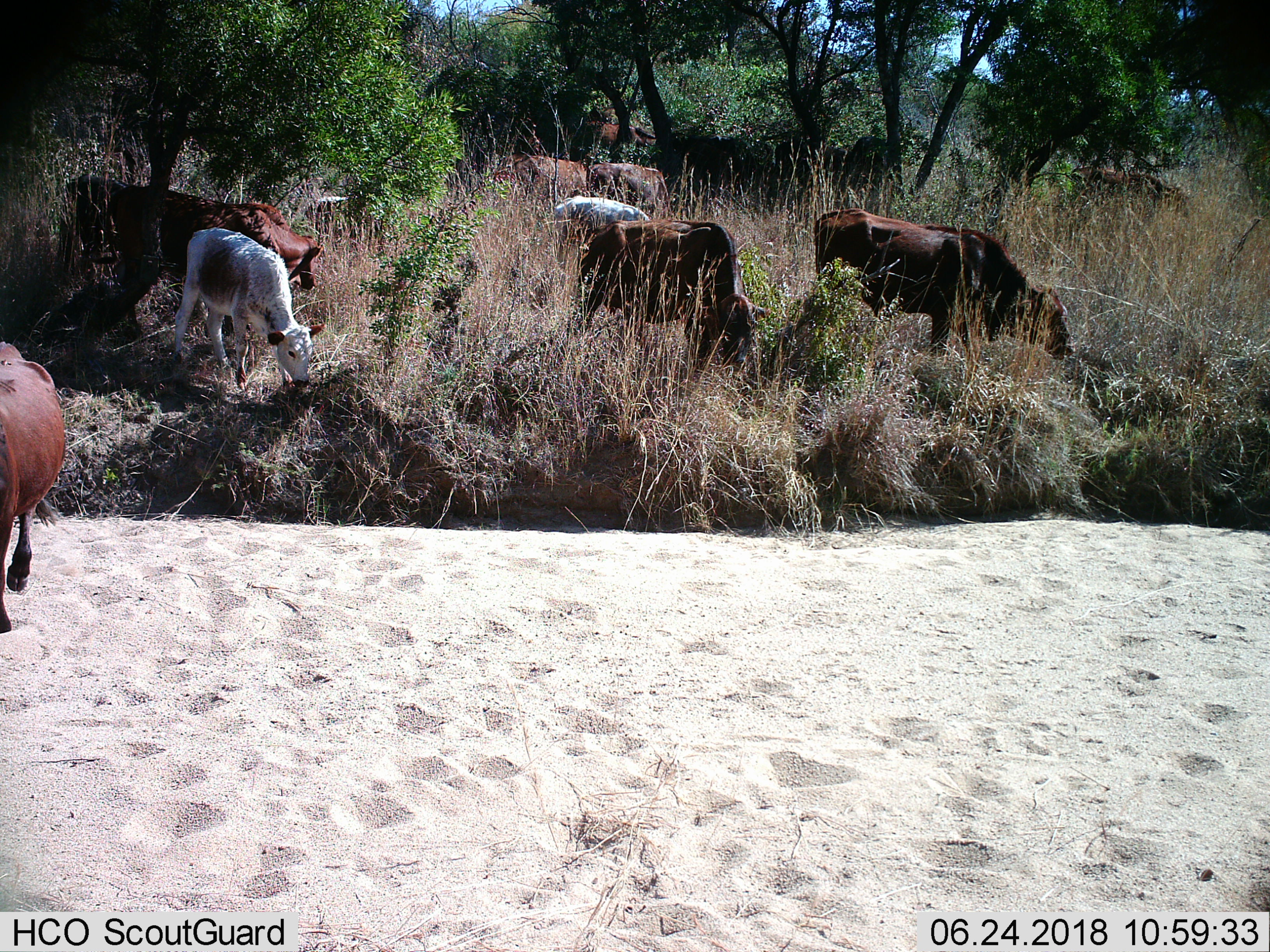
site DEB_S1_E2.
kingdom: Animalia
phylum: Chordata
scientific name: Vertebrata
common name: domestic animal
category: domesticanimal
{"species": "domesticanimal (domestic animal) (Vertebrata)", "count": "11-50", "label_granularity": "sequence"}